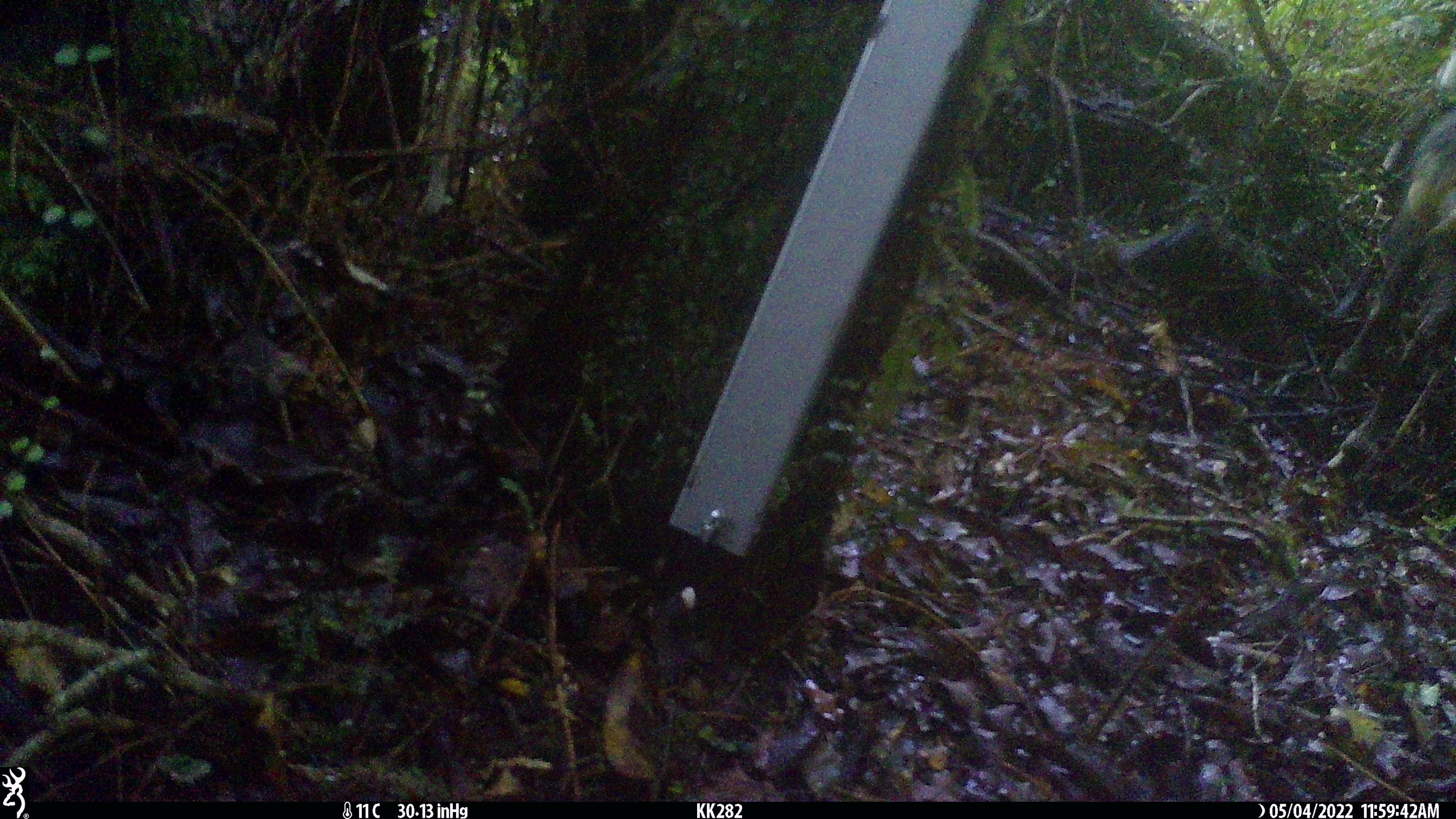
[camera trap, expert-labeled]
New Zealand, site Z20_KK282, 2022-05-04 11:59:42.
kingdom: Animalia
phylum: Chordata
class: Mammalia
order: Artiodactyla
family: Bovidae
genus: Rupicapra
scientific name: Rupicapra rupicapra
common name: alpine chamois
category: chamois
Chamois (alpine chamois) (Rupicapra rupicapra).